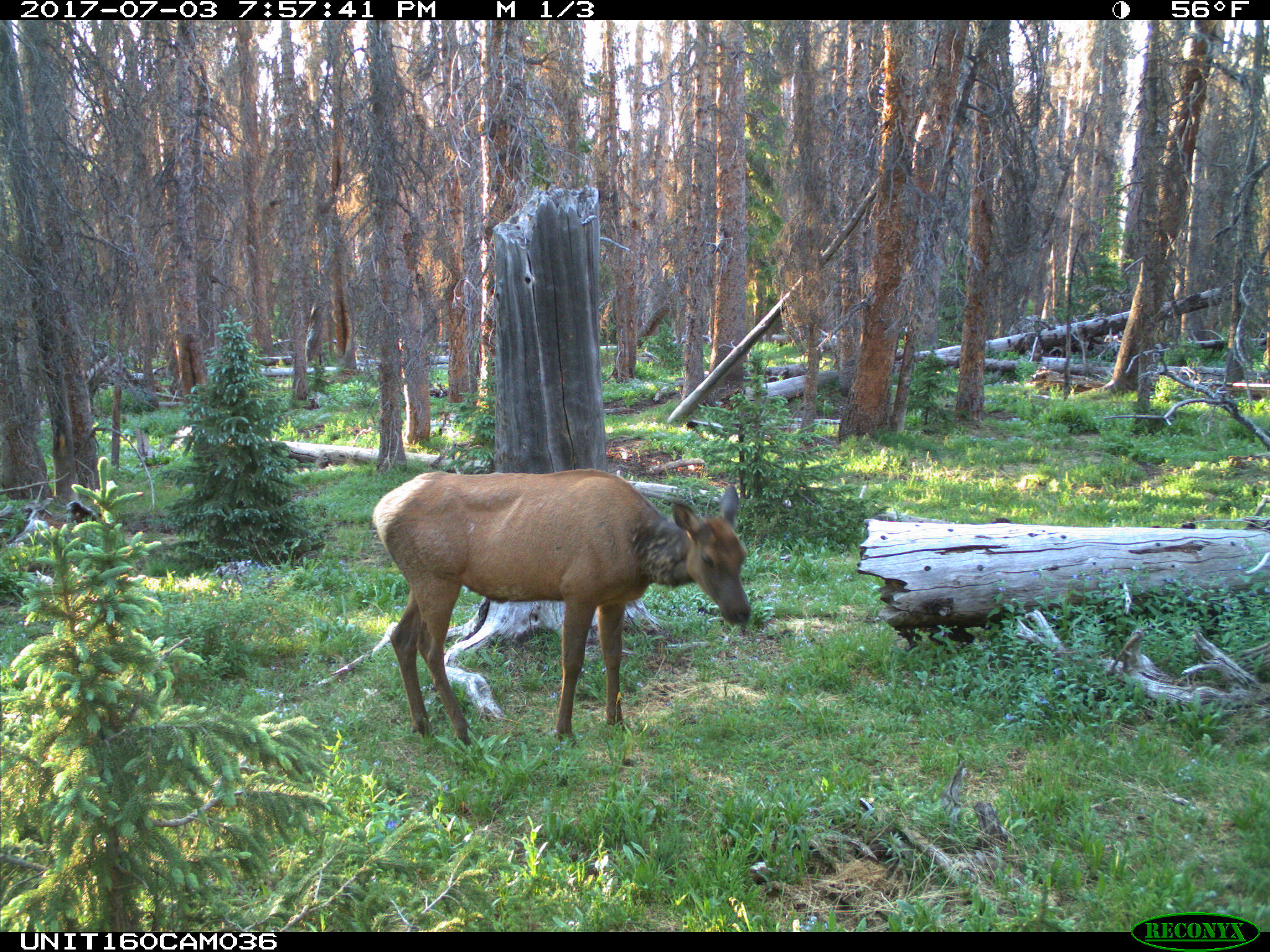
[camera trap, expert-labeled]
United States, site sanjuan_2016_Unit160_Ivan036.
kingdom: Animalia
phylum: Chordata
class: Mammalia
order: Artiodactyla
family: Cervidae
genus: Cervus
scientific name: Cervus elaphus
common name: red deer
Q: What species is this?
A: Cervus elaphus (red deer).